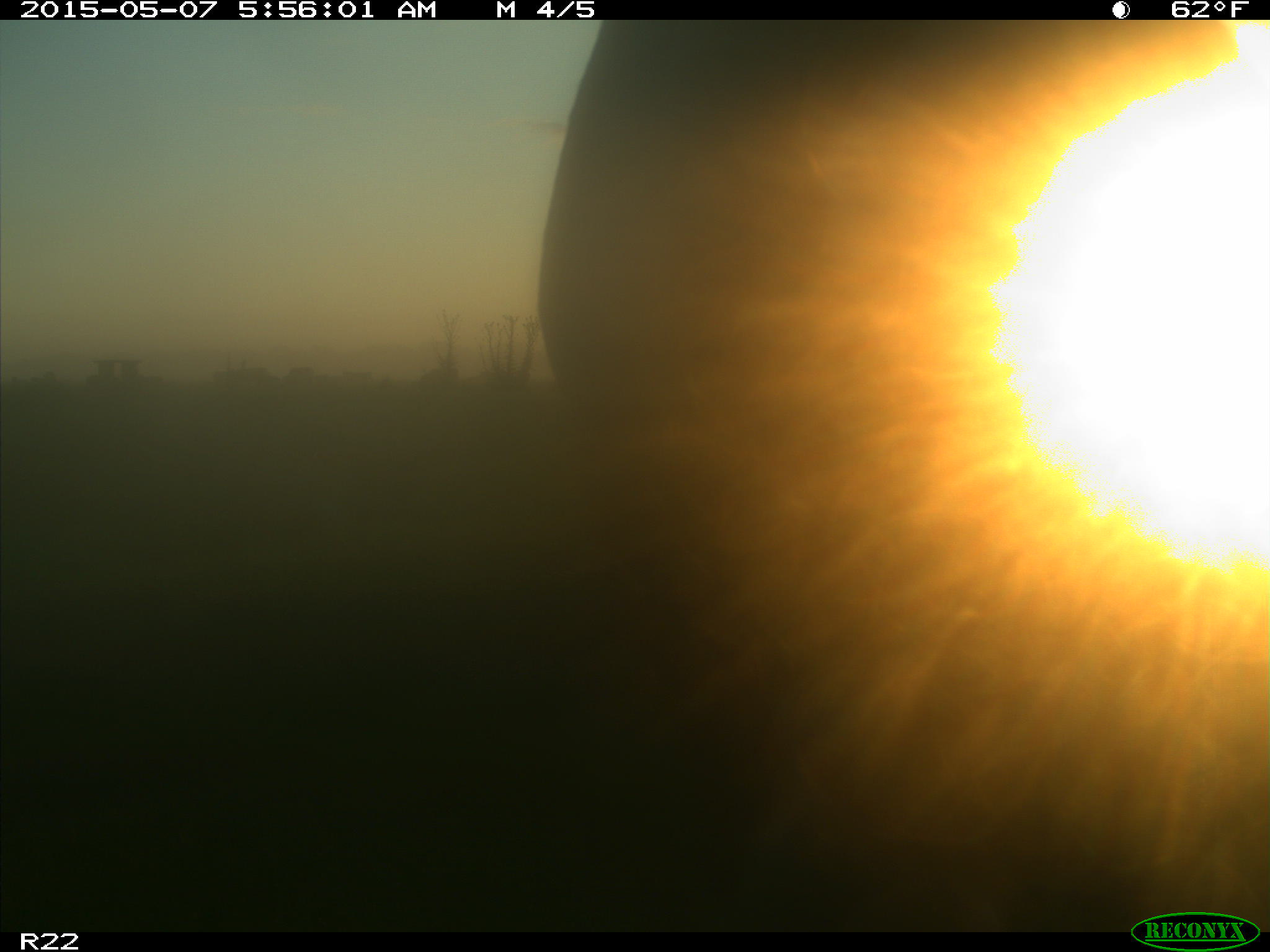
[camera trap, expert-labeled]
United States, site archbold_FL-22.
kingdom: Animalia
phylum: Chordata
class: Mammalia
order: Artiodactyla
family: Bovidae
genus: Bos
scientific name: Bos taurus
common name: domestic cow